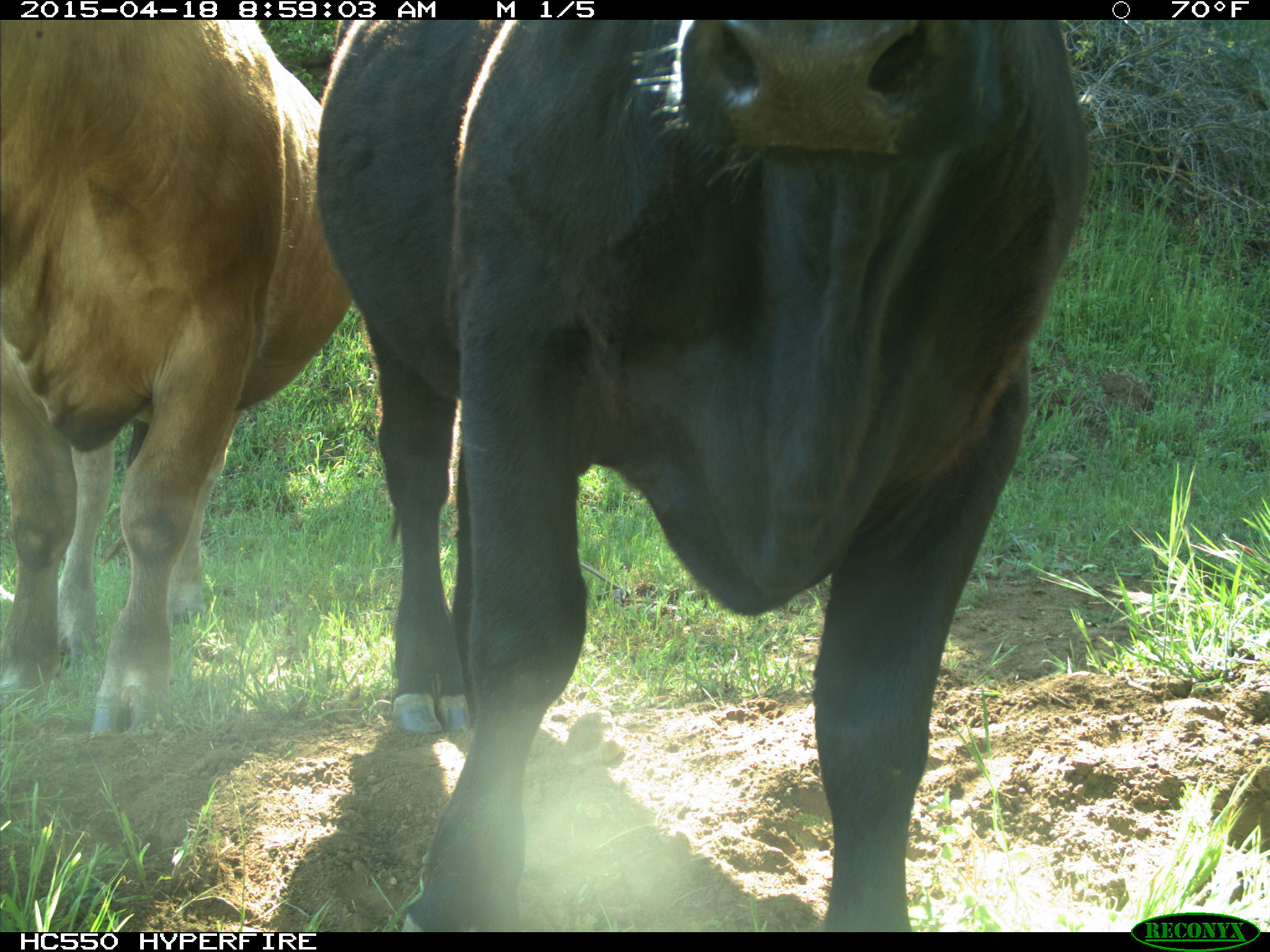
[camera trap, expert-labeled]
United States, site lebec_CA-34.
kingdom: Animalia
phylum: Chordata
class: Mammalia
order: Artiodactyla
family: Bovidae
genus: Bos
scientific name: Bos taurus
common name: domestic cow